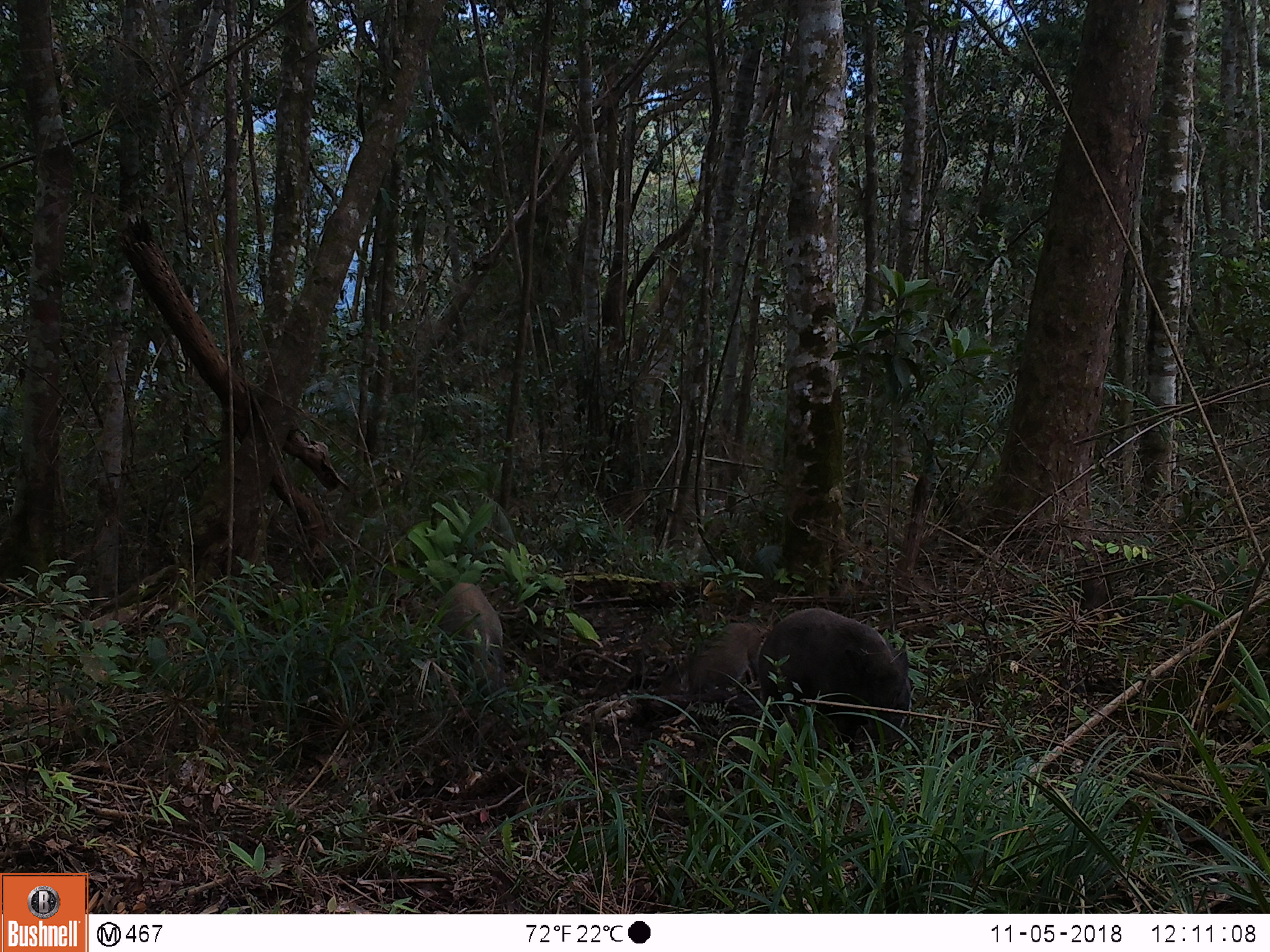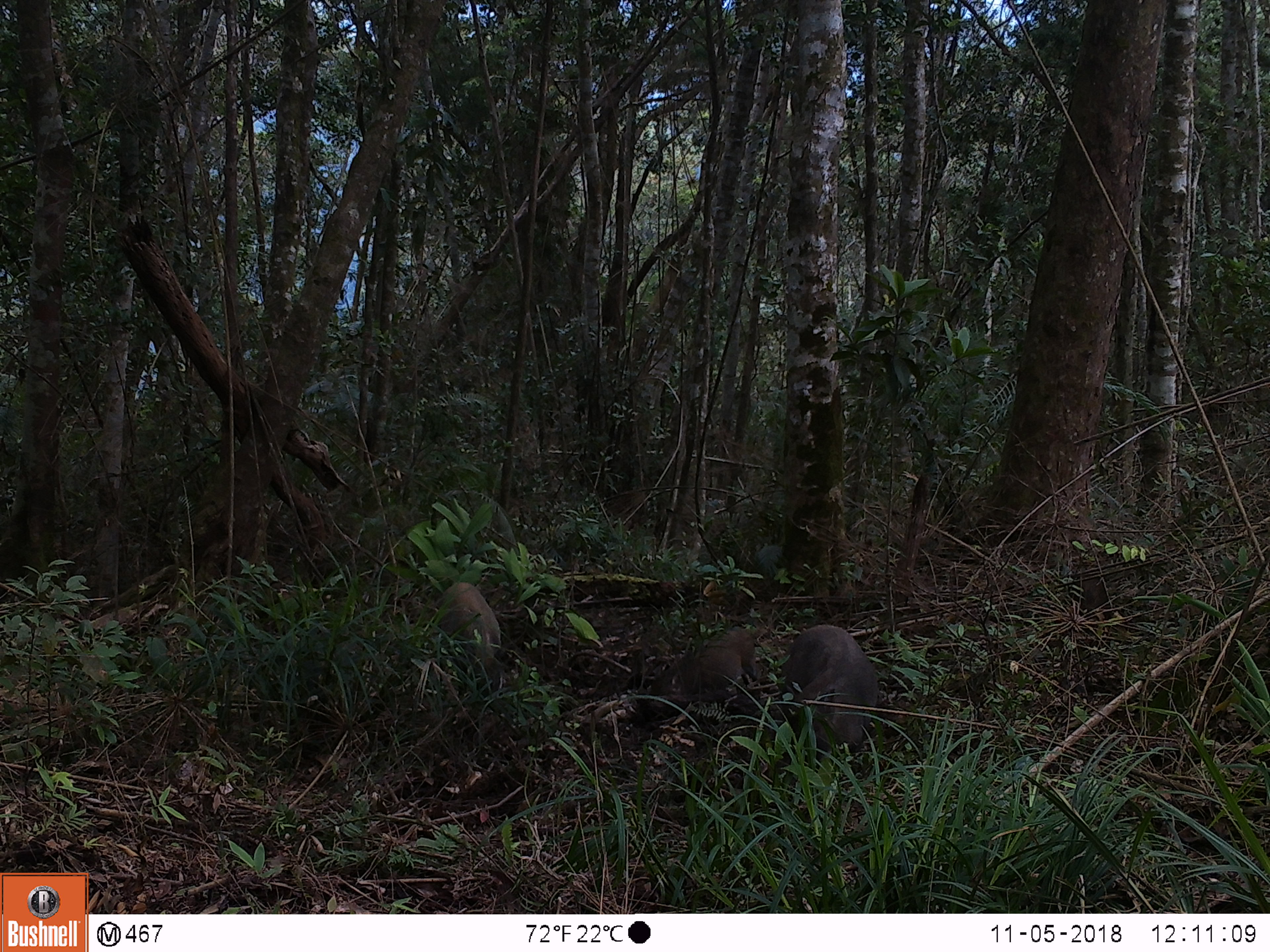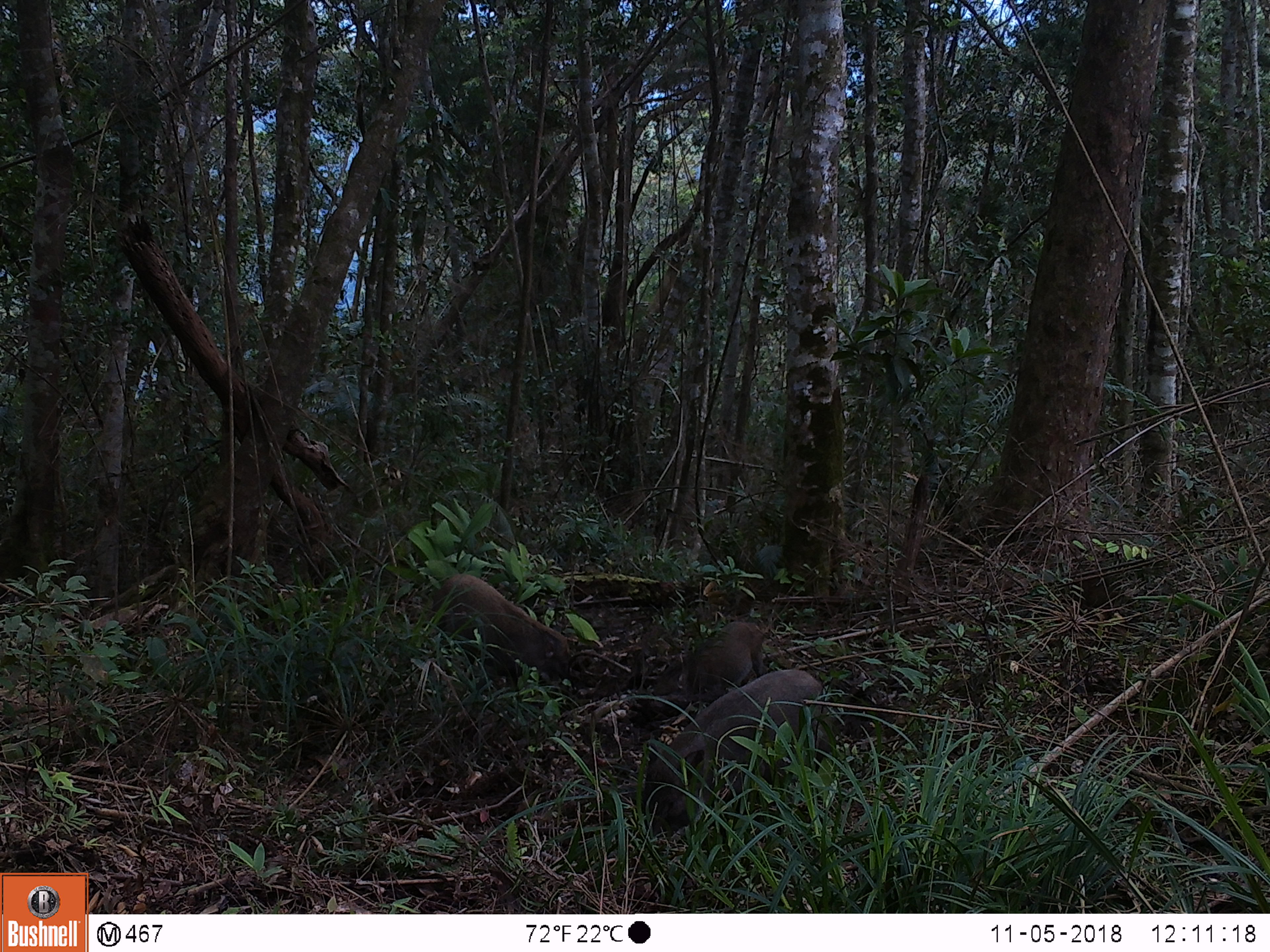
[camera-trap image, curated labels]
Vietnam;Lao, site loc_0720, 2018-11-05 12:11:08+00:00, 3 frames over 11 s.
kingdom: Animalia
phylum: Chordata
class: Mammalia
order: Artiodactyla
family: Suidae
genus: Sus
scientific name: Sus scrofa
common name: eurasian wild pig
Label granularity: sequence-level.